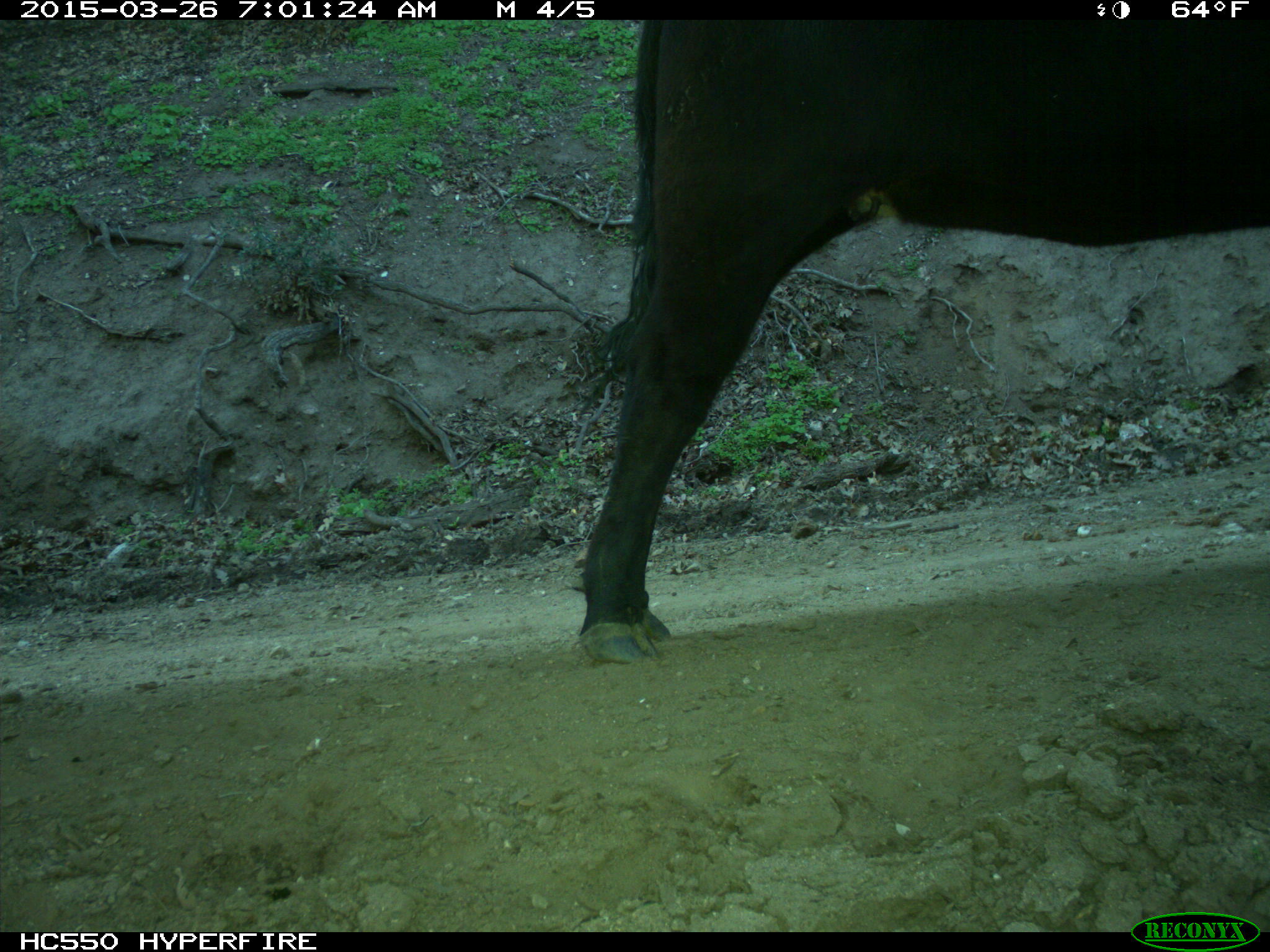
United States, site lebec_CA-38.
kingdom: Animalia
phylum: Chordata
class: Mammalia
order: Artiodactyla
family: Bovidae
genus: Bos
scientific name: Bos taurus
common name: domestic cow